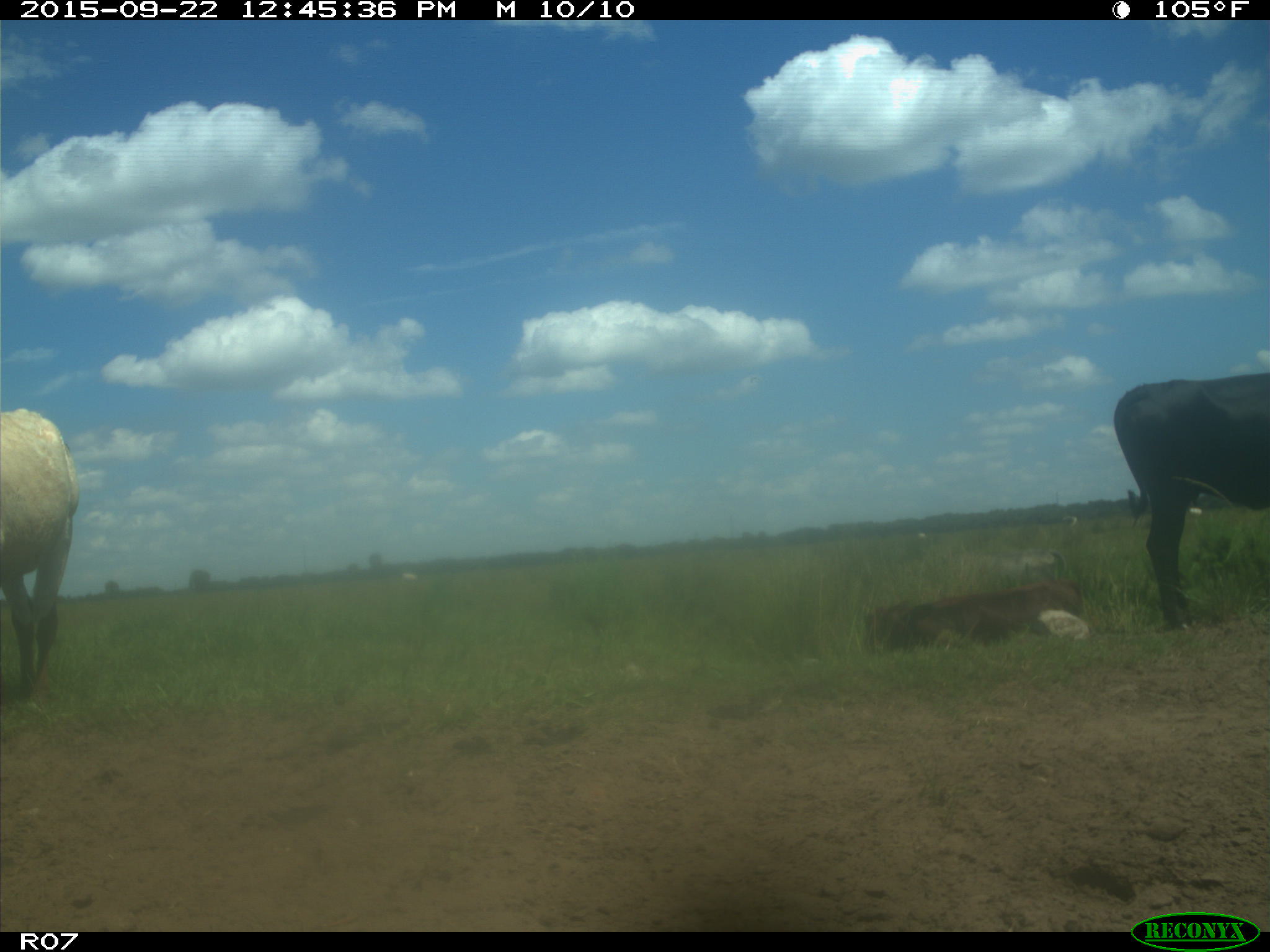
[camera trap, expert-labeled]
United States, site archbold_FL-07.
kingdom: Animalia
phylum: Chordata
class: Mammalia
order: Artiodactyla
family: Bovidae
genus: Bos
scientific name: Bos taurus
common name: domestic cow